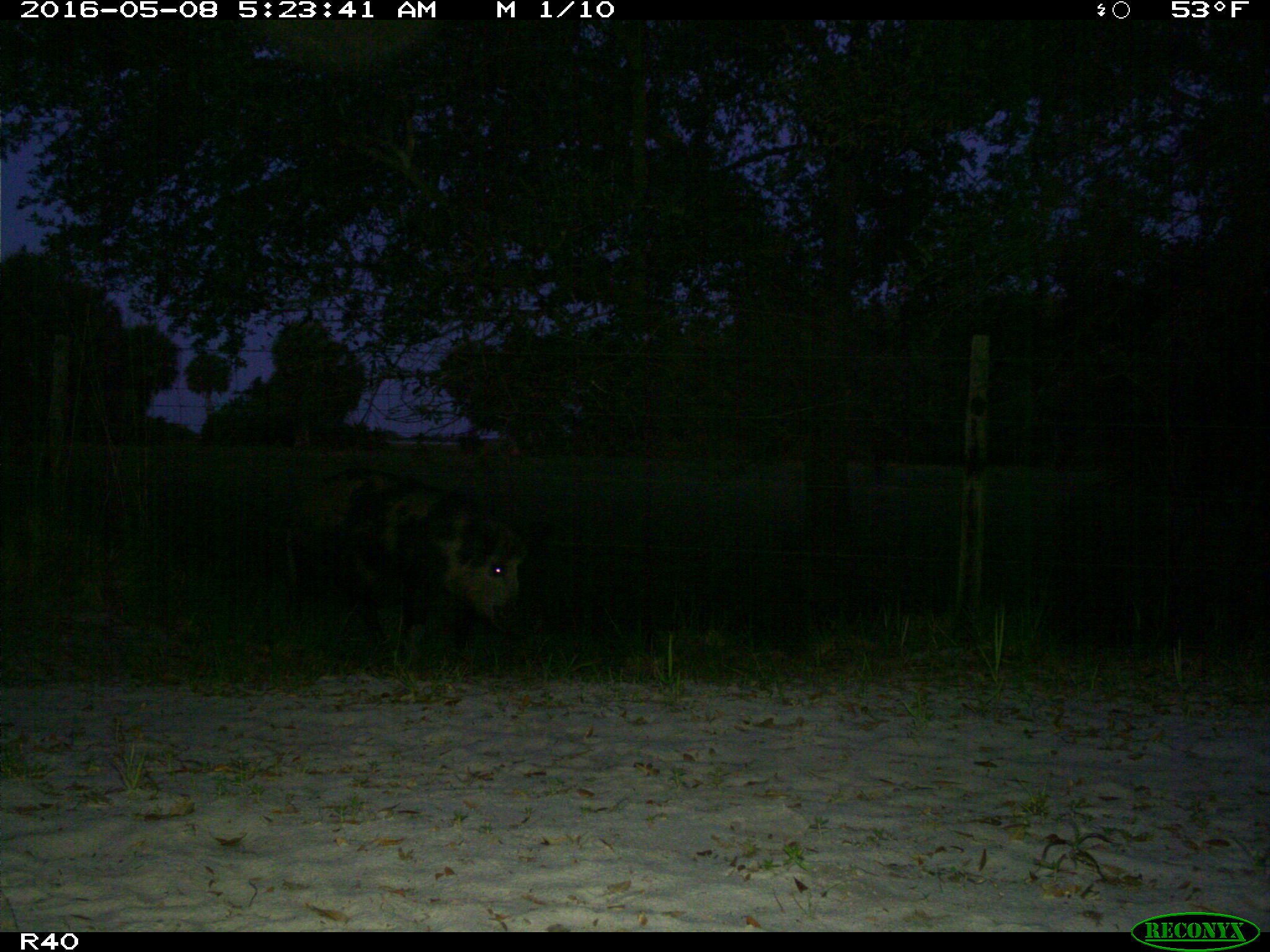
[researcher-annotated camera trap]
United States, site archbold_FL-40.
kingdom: Animalia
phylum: Chordata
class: Mammalia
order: Artiodactyla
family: Suidae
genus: Sus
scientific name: Sus scrofa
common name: wild boar